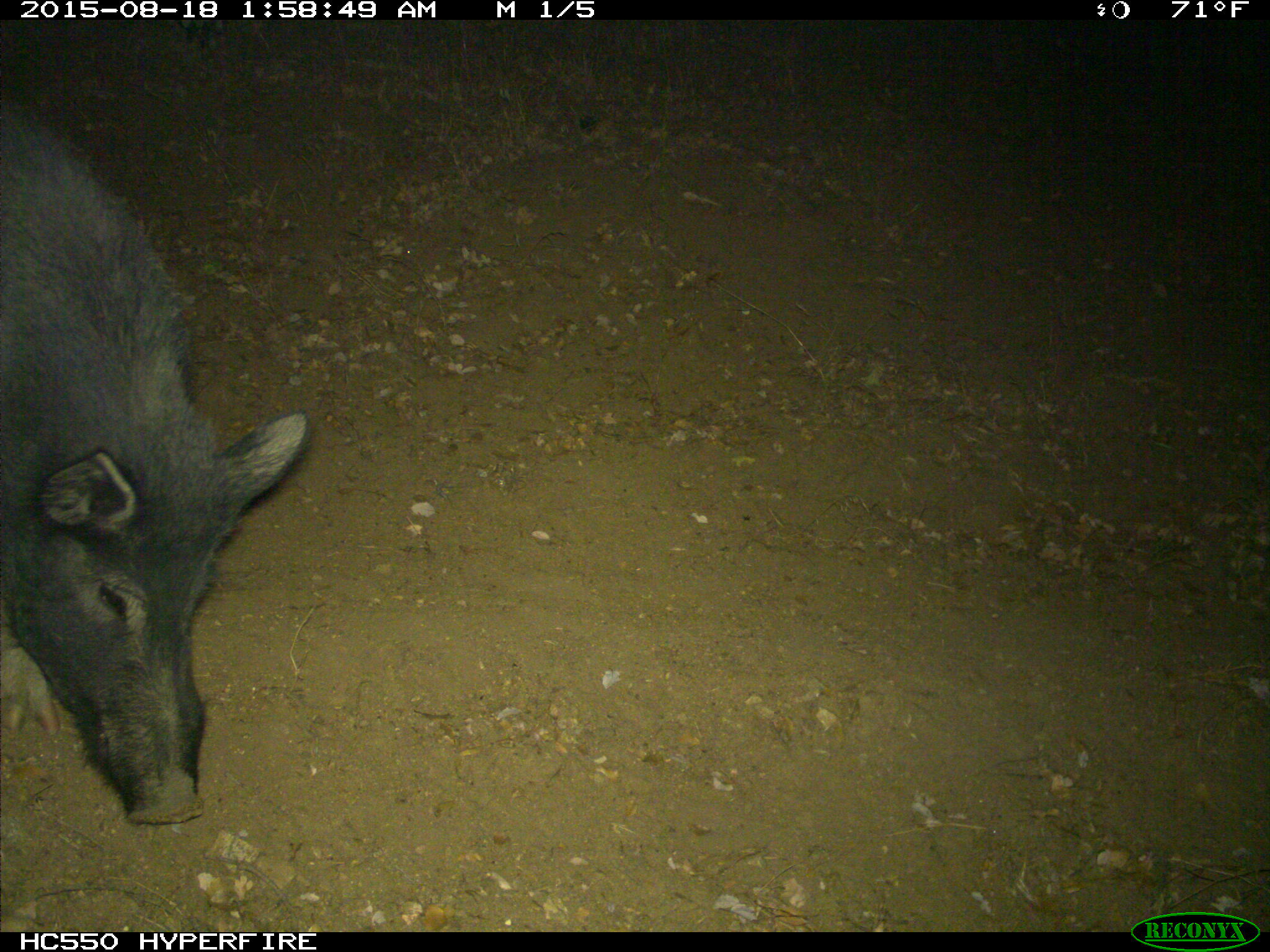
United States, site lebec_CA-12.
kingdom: Animalia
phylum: Chordata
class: Mammalia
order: Artiodactyla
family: Suidae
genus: Sus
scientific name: Sus scrofa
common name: wild boar